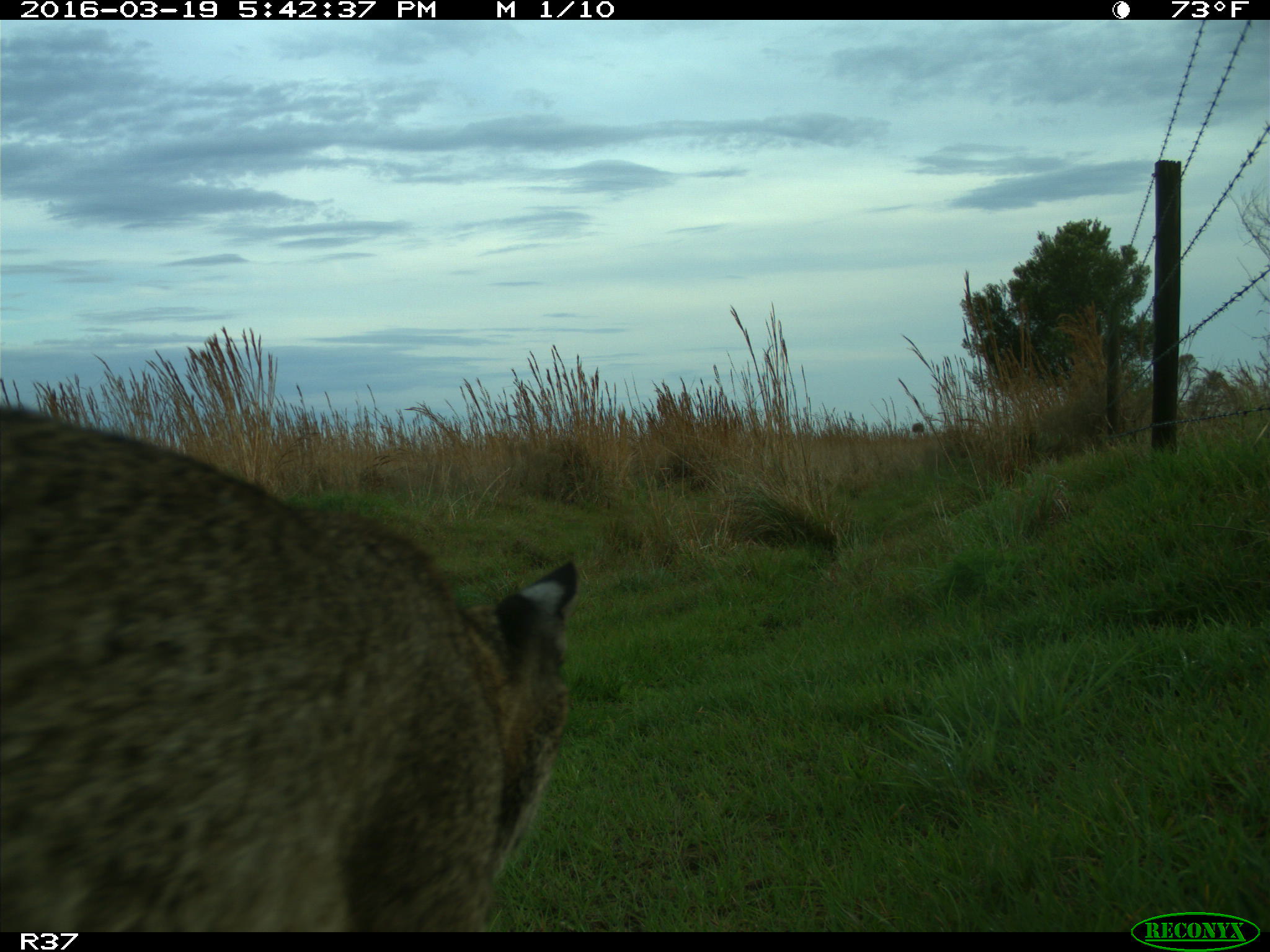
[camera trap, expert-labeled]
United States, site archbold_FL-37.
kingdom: Animalia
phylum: Chordata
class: Mammalia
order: Carnivora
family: Felidae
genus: Lynx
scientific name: Lynx rufus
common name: bobcat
Lynx rufus (bobcat).